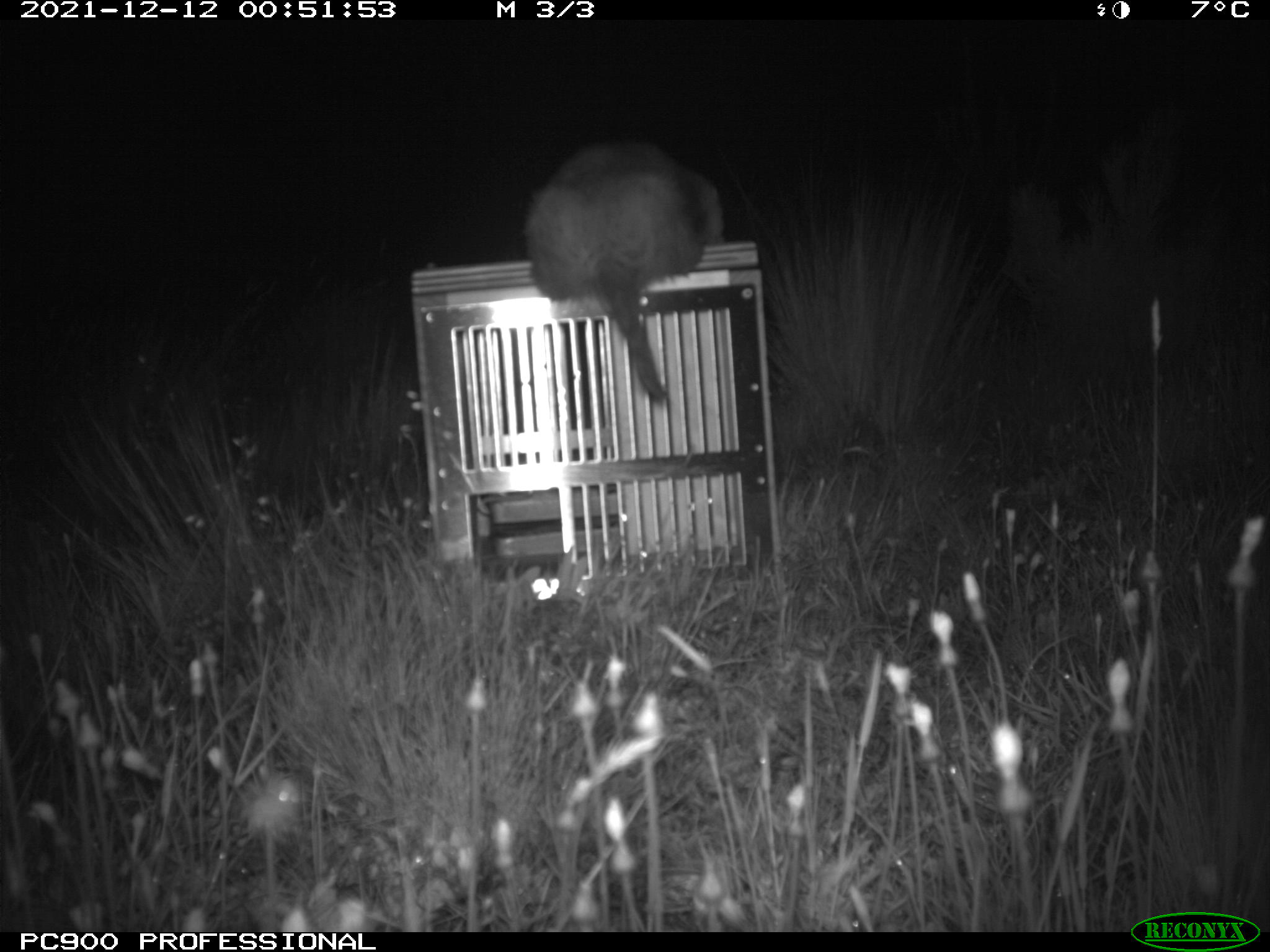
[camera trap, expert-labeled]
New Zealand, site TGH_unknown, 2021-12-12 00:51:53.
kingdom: Animalia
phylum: Chordata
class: Mammalia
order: Carnivora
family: Mustelidae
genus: Mustela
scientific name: Mustela furo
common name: ferret